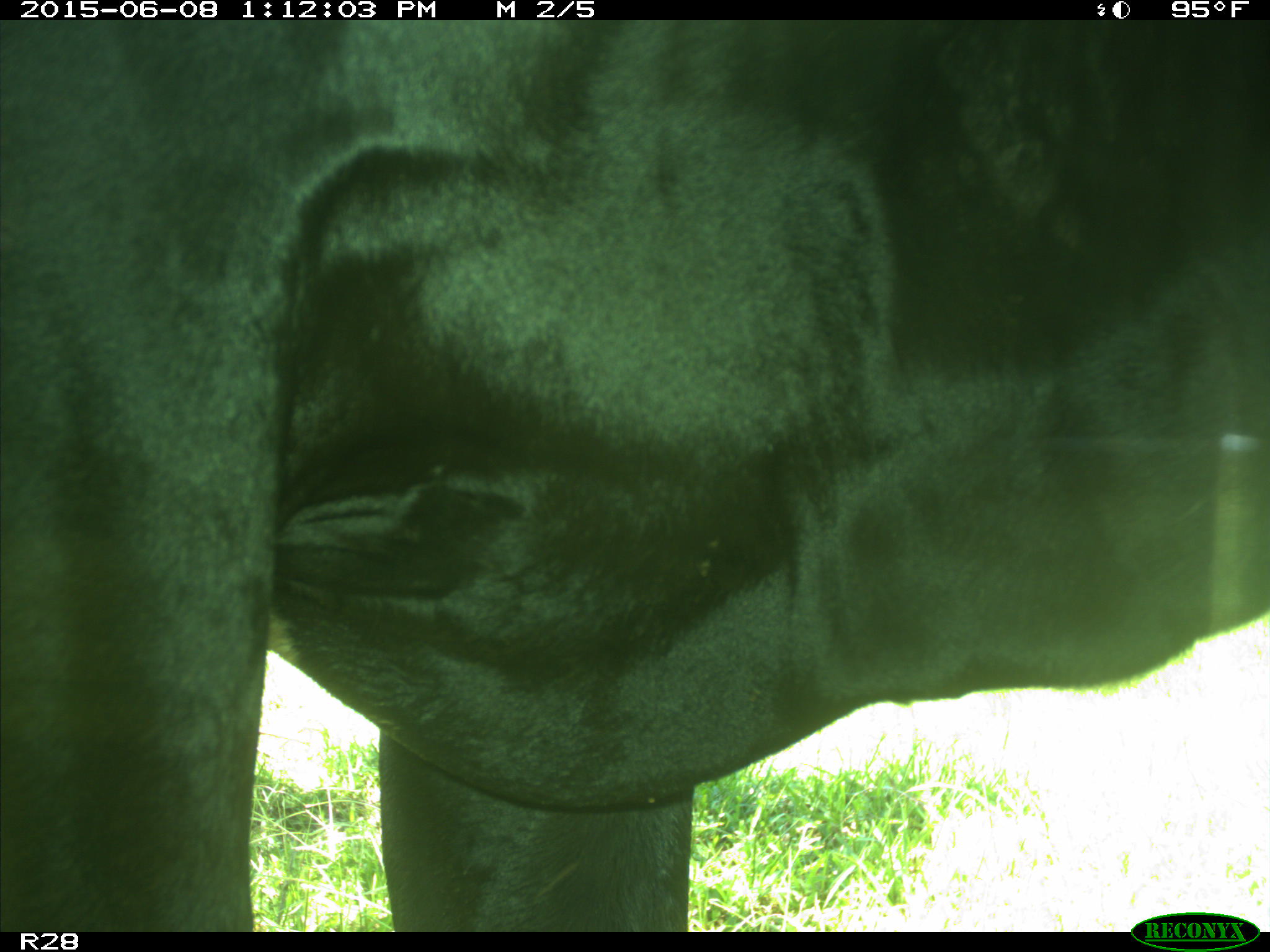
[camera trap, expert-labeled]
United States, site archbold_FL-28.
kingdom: Animalia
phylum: Chordata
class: Mammalia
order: Artiodactyla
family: Bovidae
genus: Bos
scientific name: Bos taurus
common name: domestic cow